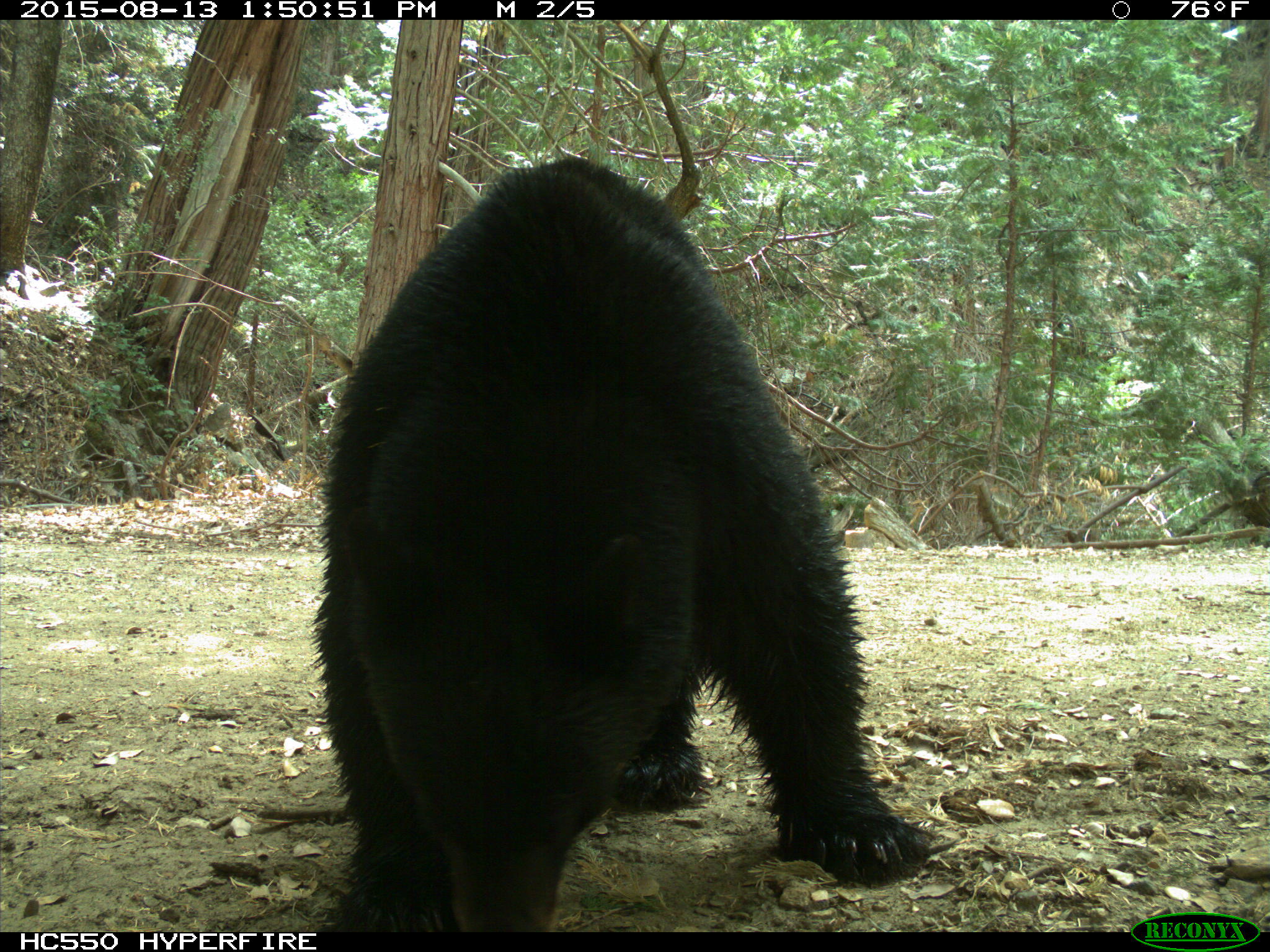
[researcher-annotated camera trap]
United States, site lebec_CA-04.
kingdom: Animalia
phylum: Chordata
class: Mammalia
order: Carnivora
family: Ursidae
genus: Ursus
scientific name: Ursus americanus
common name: american black bear